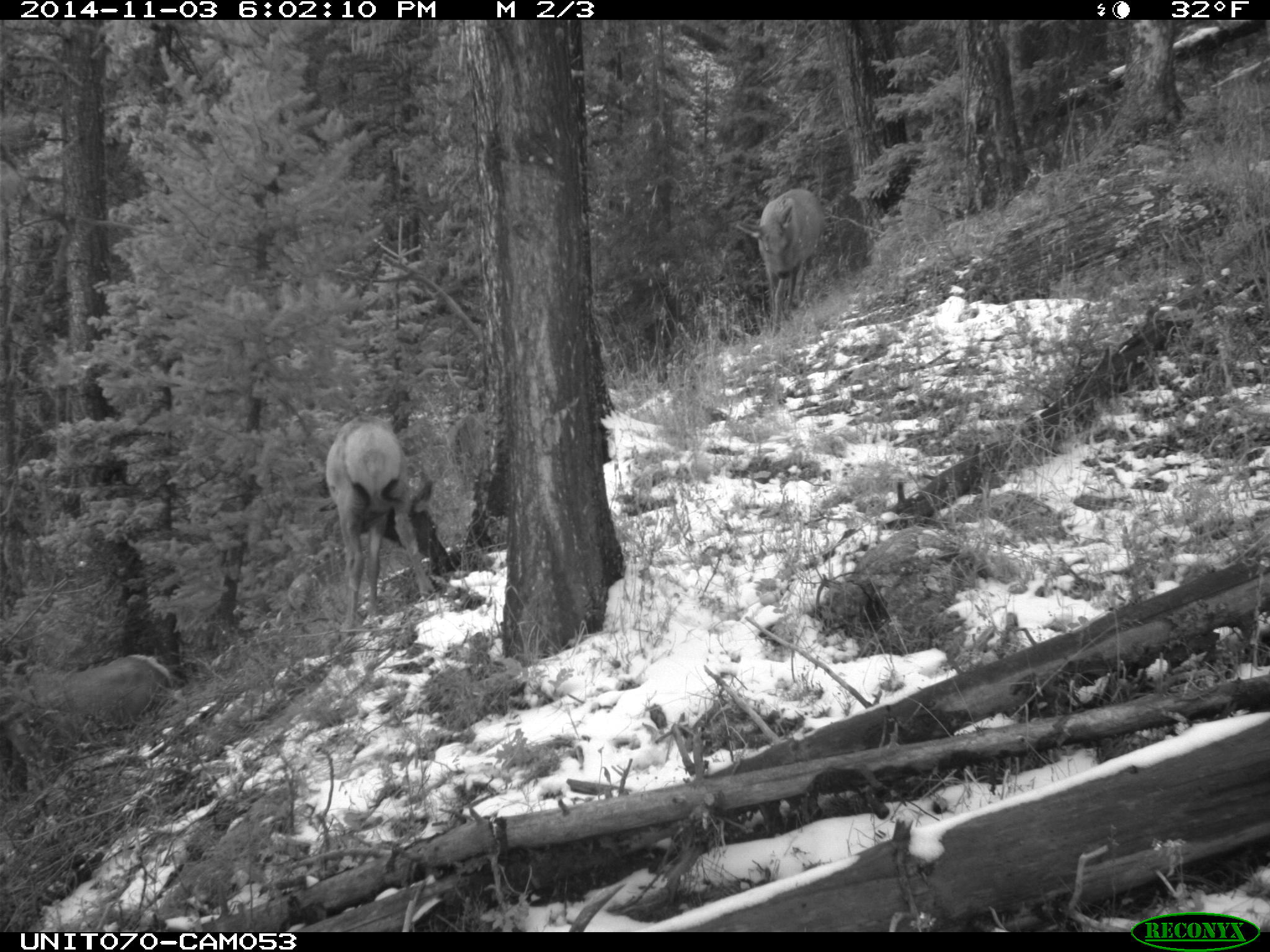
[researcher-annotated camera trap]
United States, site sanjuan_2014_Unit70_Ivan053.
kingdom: Animalia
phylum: Chordata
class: Mammalia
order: Artiodactyla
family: Cervidae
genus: Cervus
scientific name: Cervus elaphus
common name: red deer